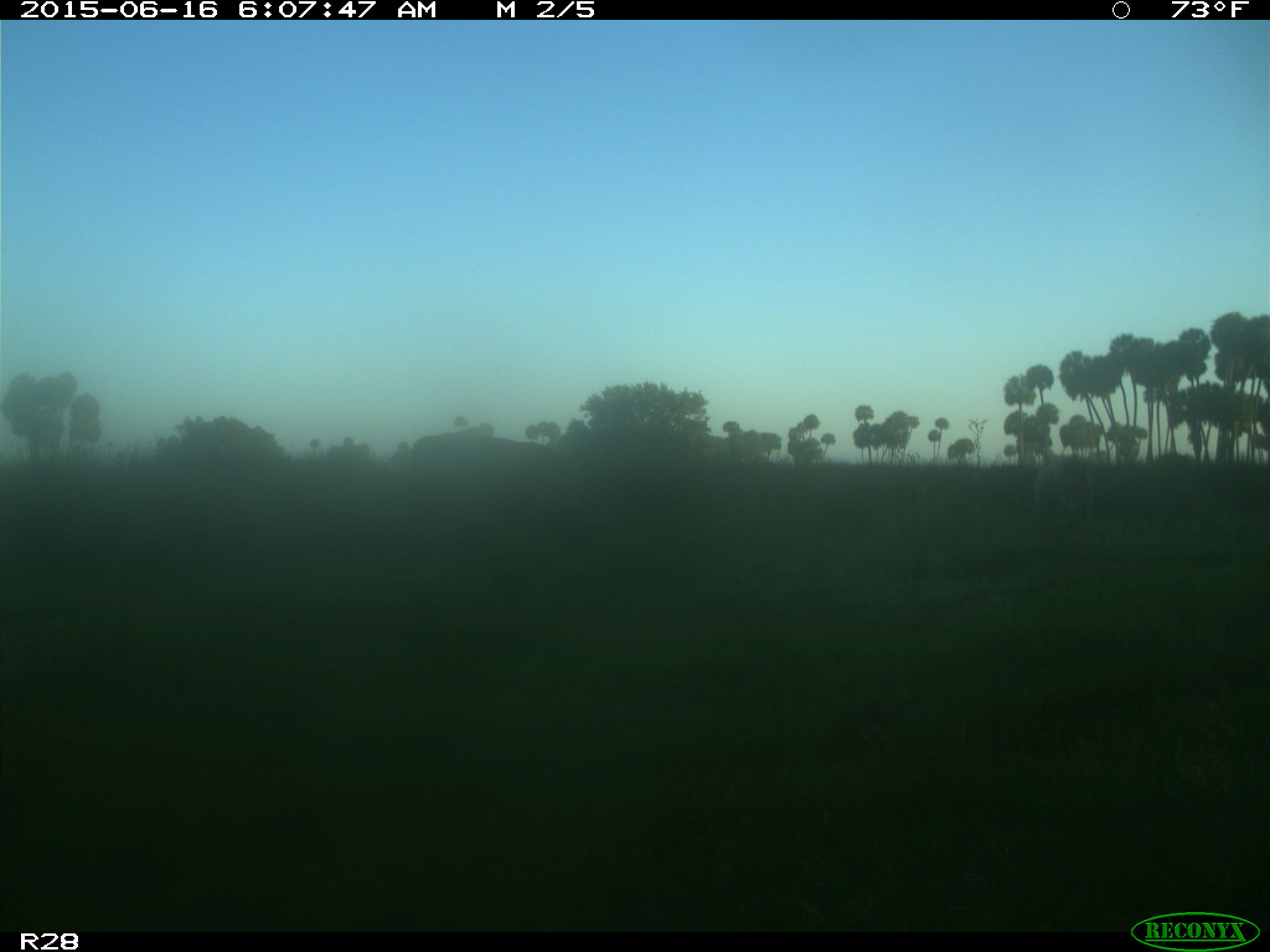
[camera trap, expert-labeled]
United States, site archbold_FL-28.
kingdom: Animalia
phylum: Chordata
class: Mammalia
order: Artiodactyla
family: Bovidae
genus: Bos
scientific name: Bos taurus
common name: domestic cow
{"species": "Bos taurus (domestic cow)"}